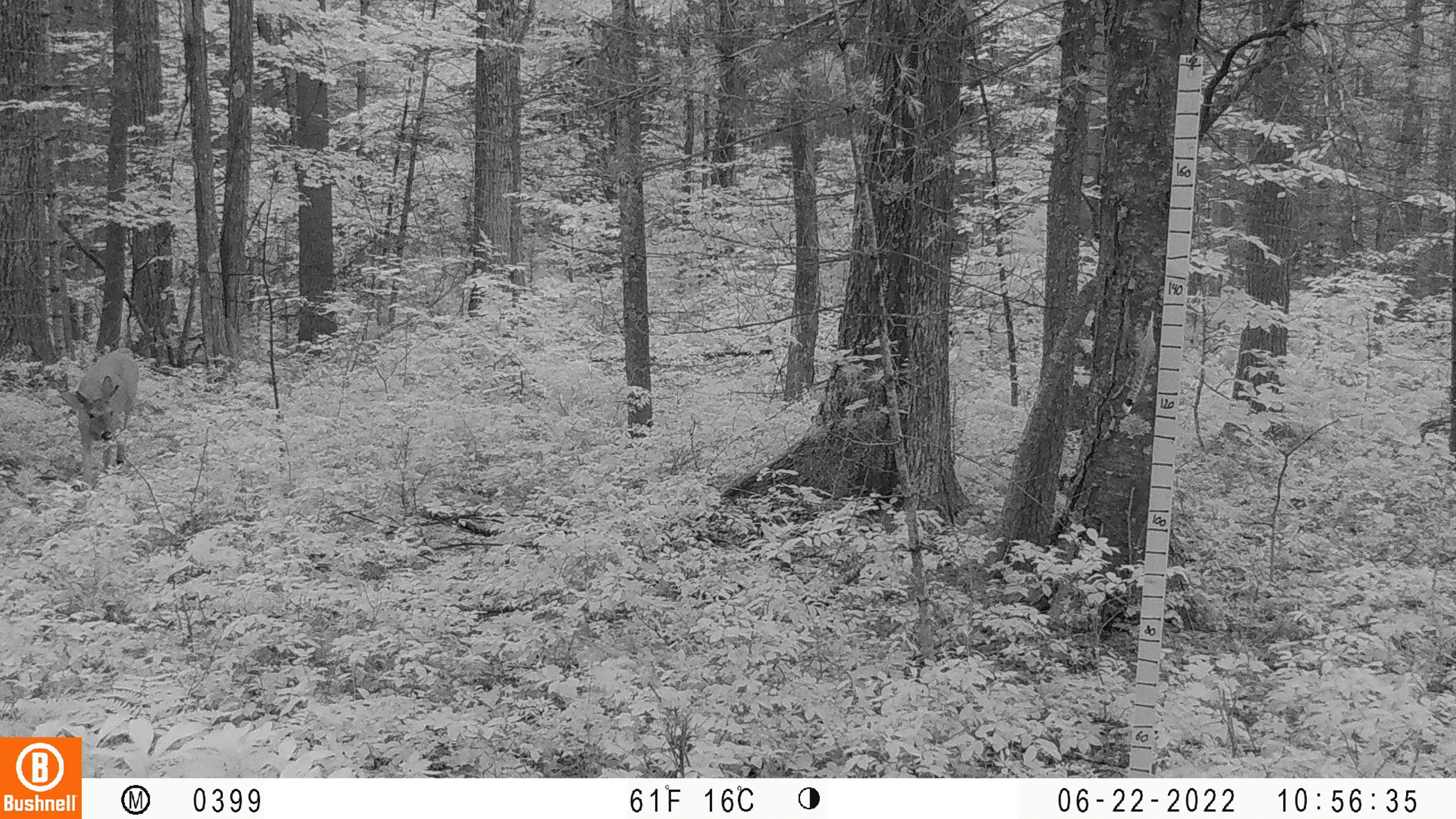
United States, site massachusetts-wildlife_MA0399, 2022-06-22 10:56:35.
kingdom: Animalia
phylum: Chordata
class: Mammalia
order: Artiodactyla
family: Cervidae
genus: Odocoileus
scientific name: Odocoileus virginianus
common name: white-tailed deer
White-tailed deer (Odocoileus virginianus).